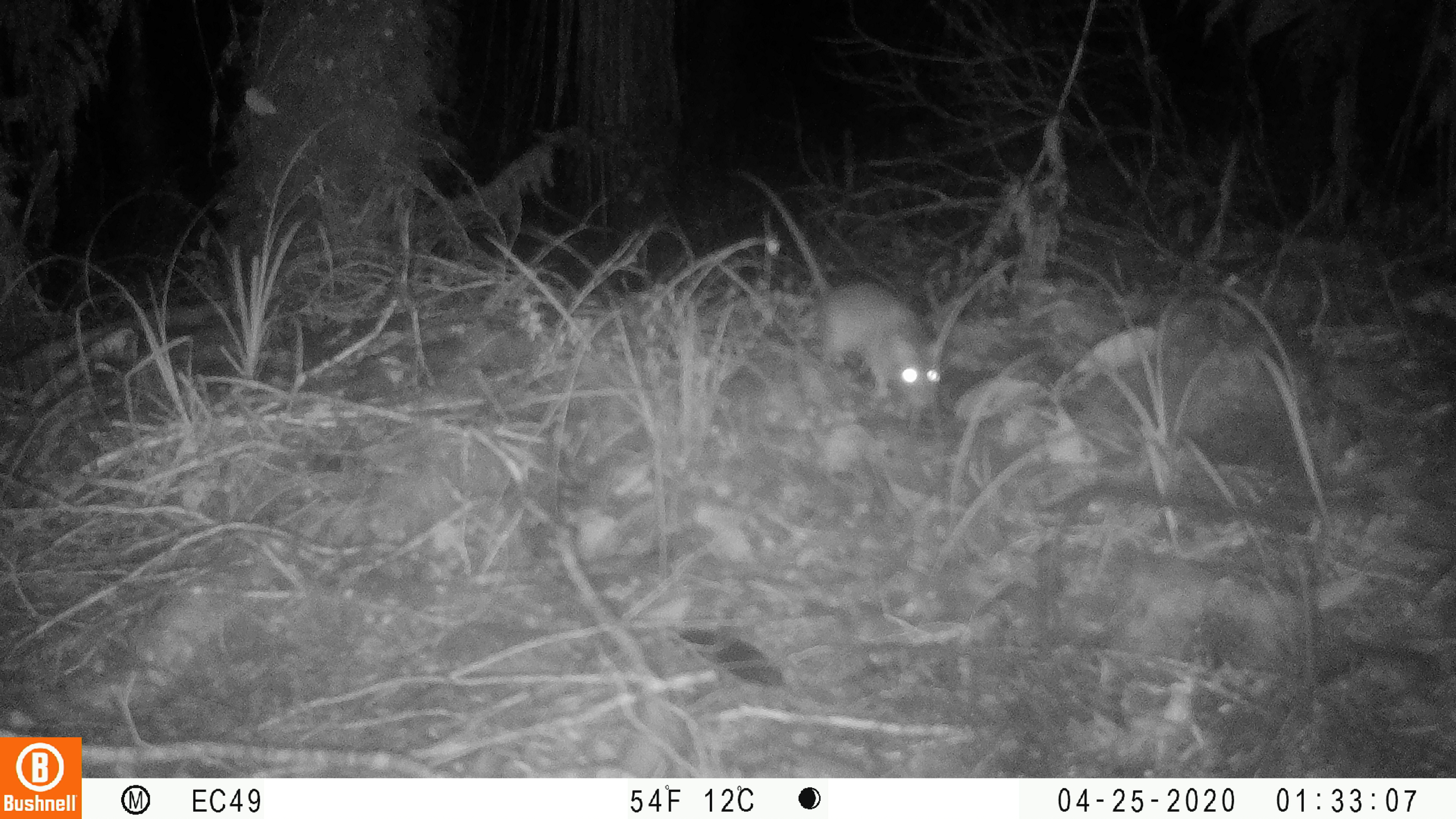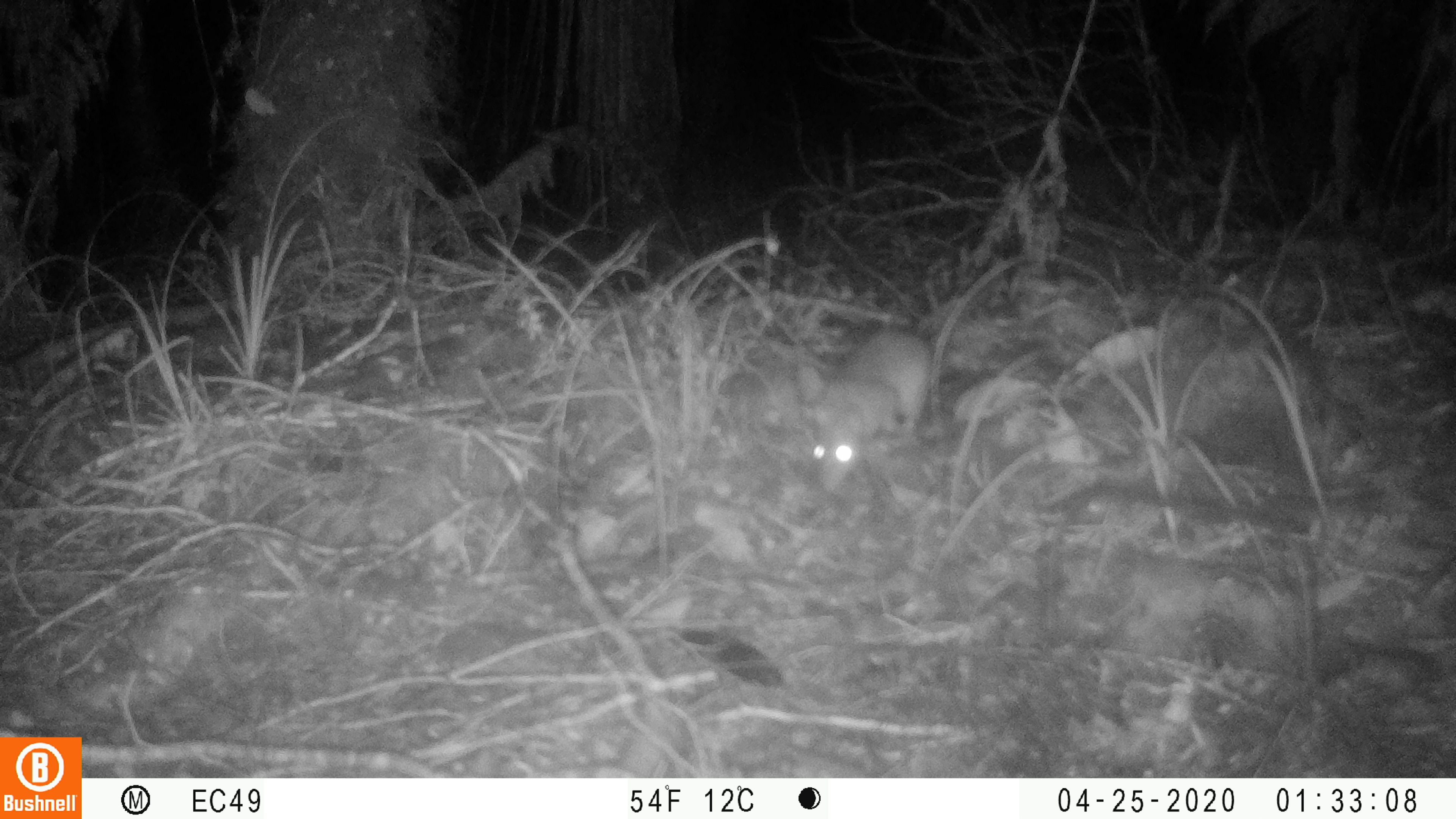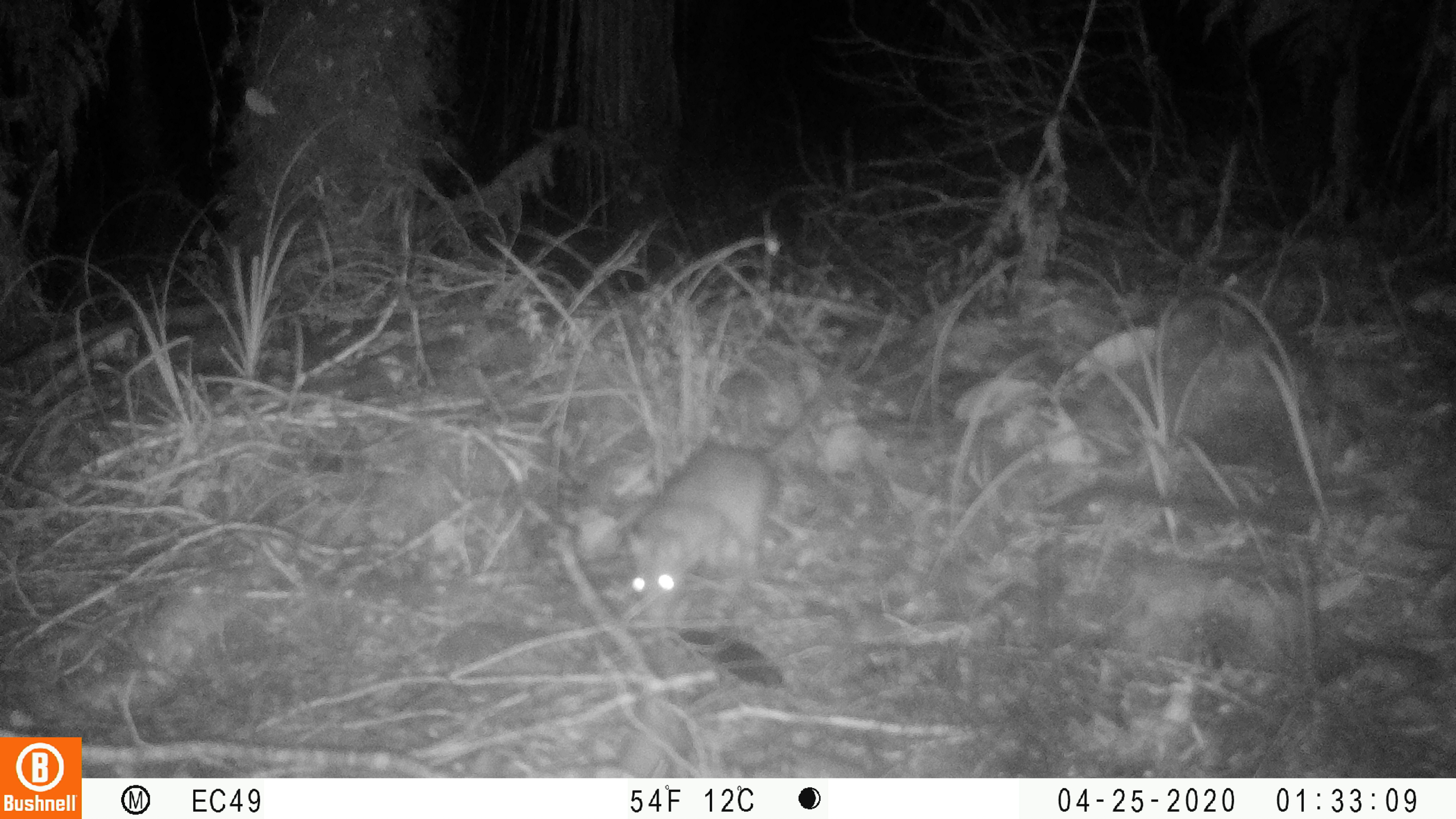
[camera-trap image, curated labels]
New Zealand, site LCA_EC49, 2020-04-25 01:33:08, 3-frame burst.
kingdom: Animalia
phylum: Chordata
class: Mammalia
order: Rodentia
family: Muridae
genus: Rattus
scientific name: Rattus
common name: rat